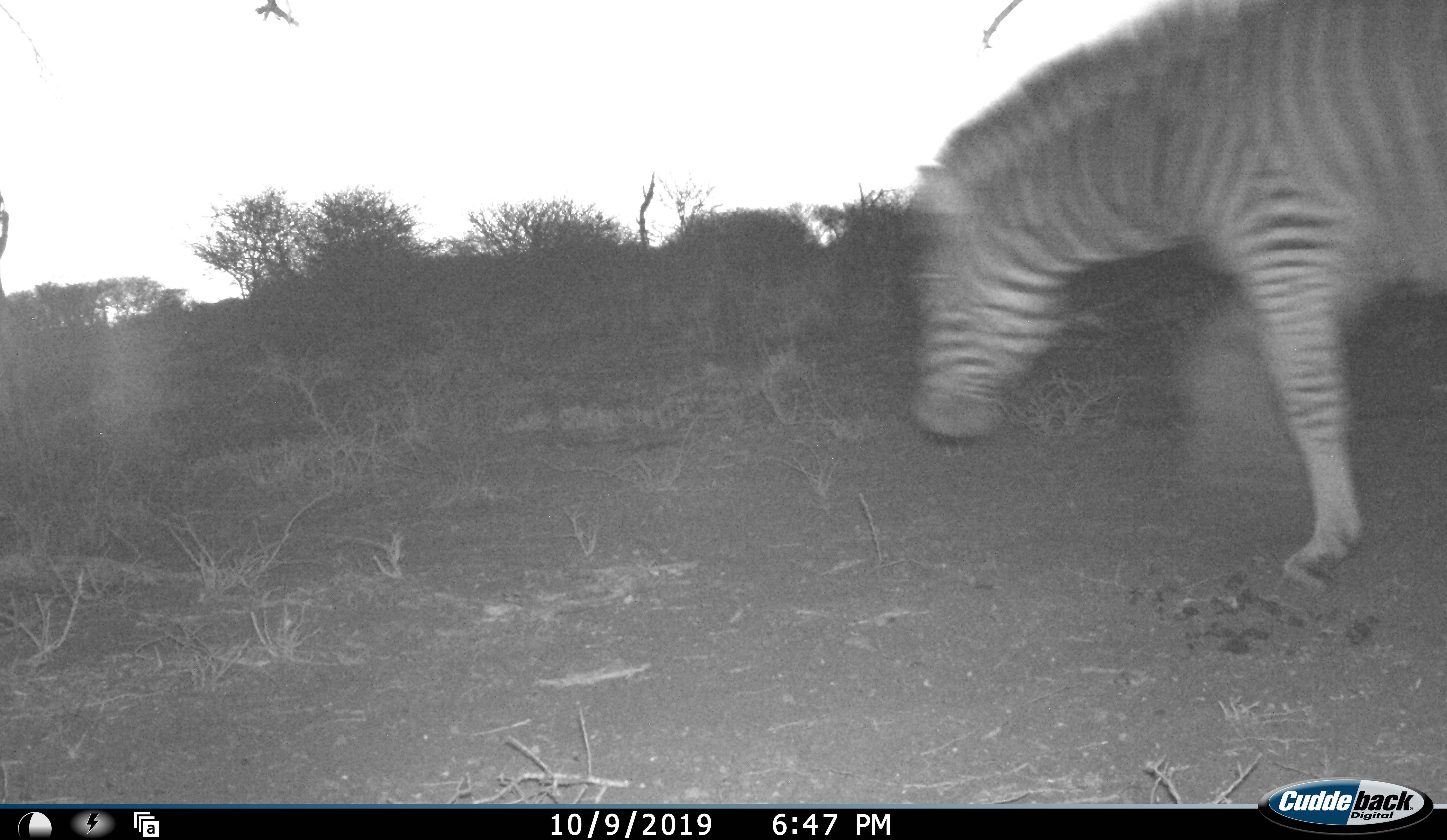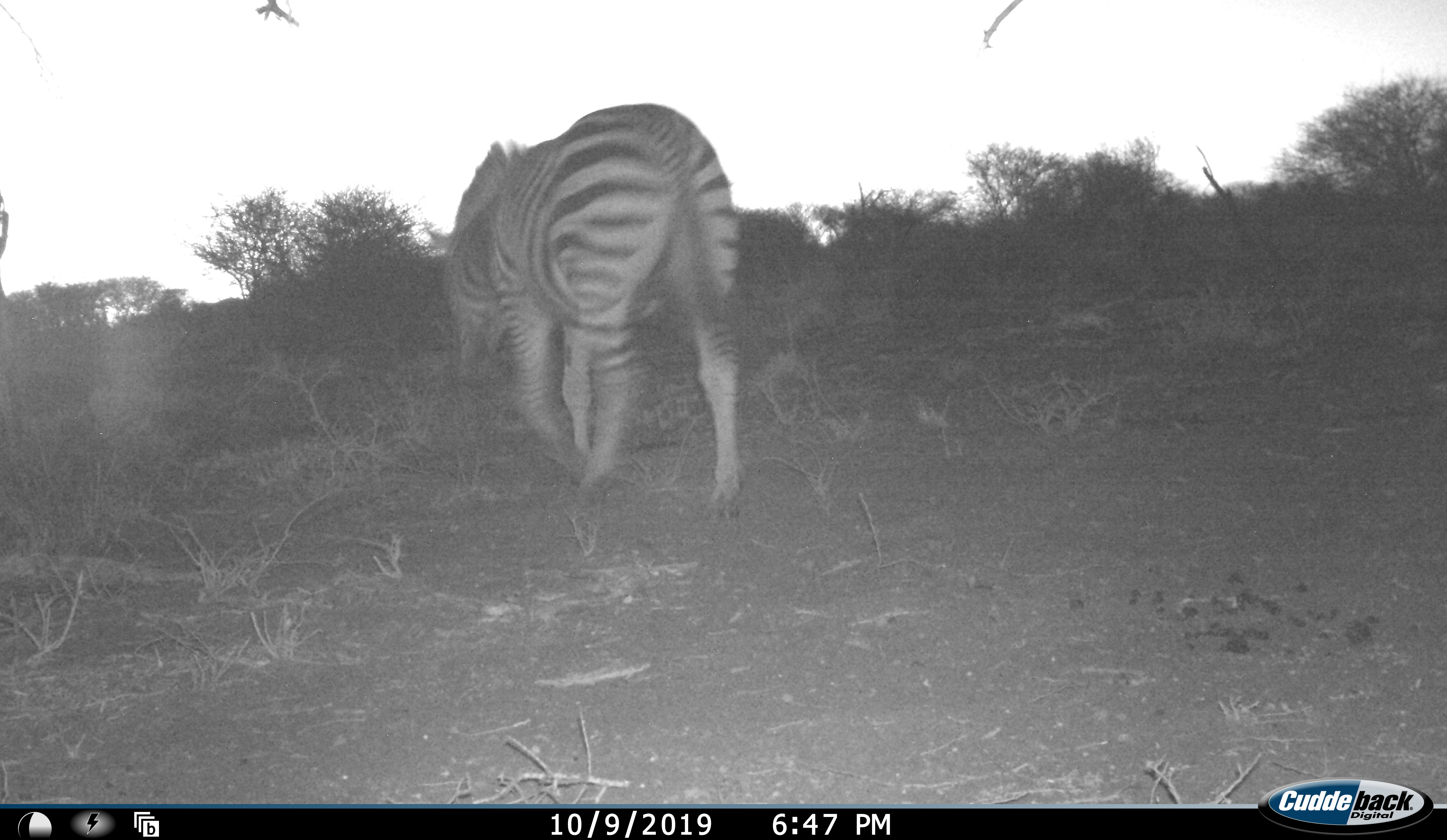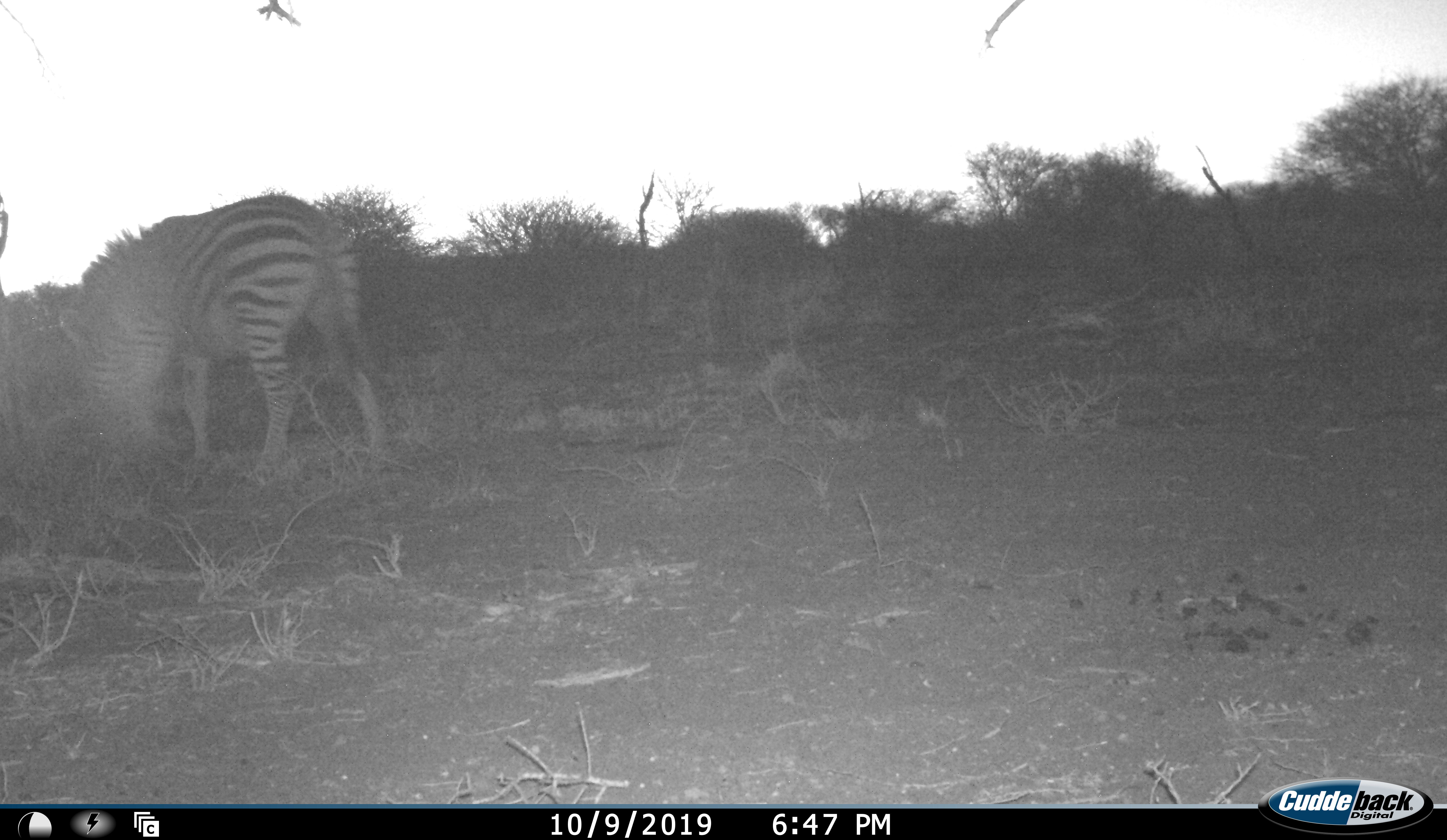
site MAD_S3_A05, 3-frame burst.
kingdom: Animalia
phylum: Chordata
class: Mammalia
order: Perissodactyla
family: Equidae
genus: Equus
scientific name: Equus quagga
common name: plains zebra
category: zebraplains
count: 1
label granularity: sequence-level